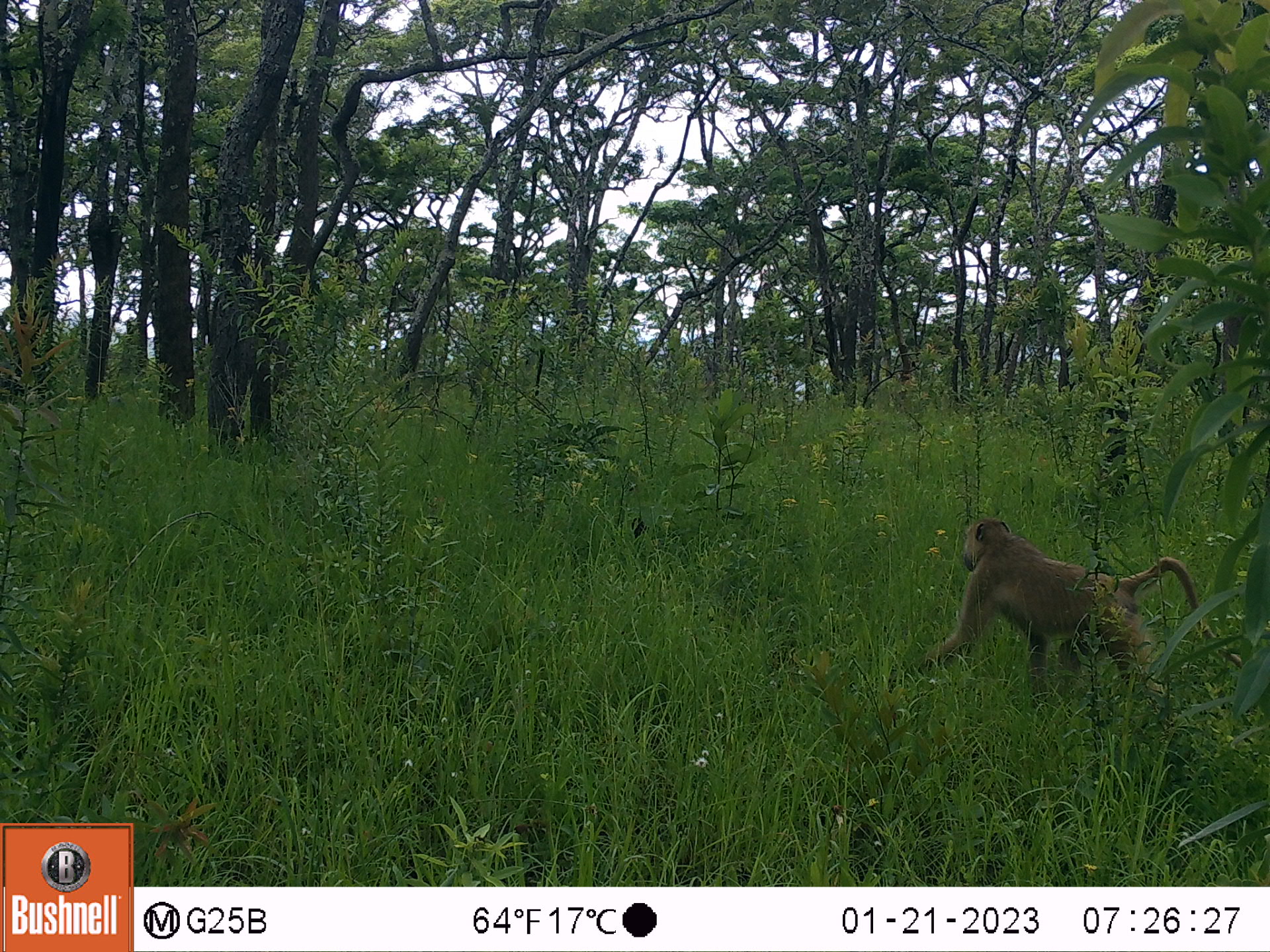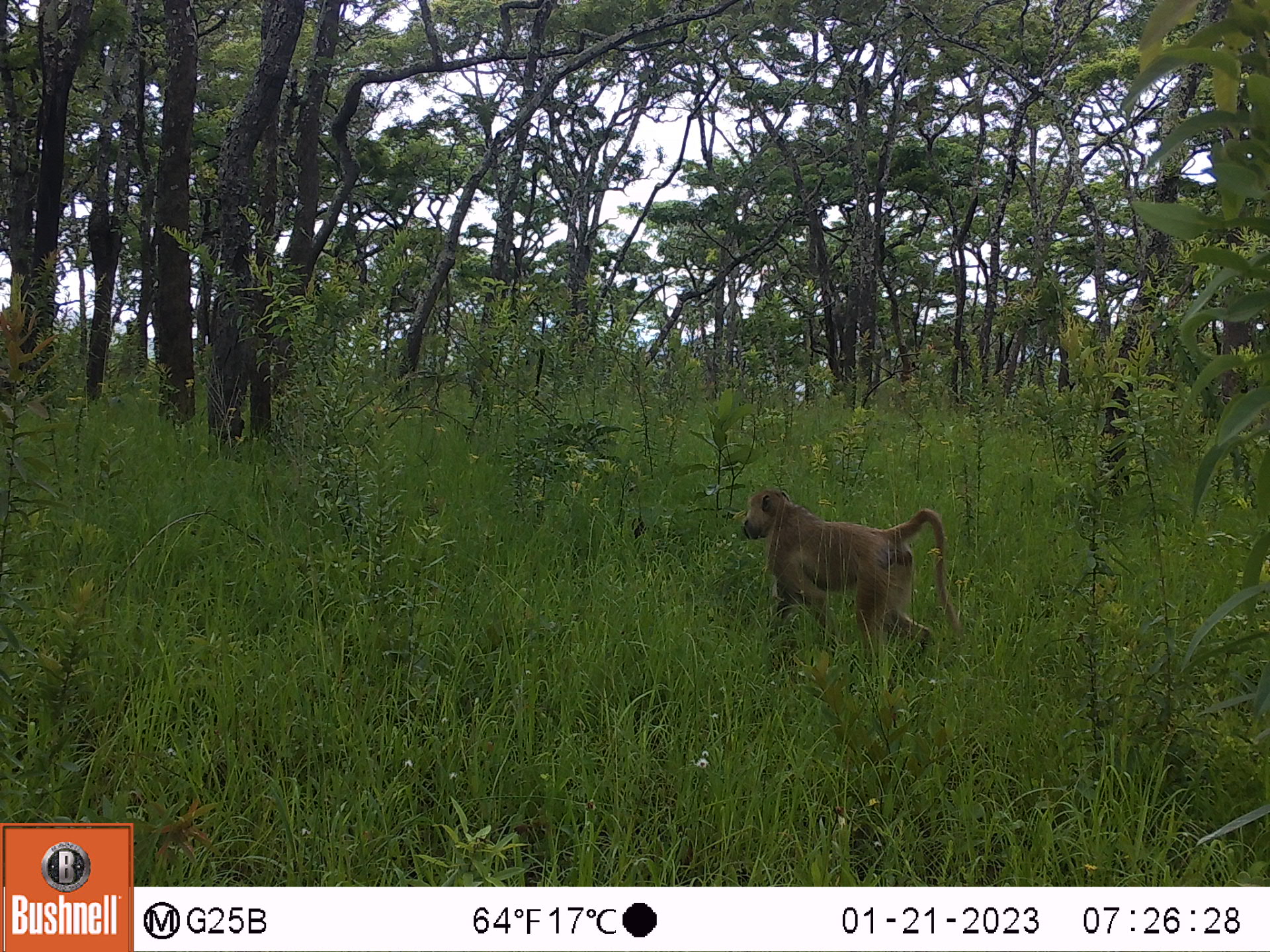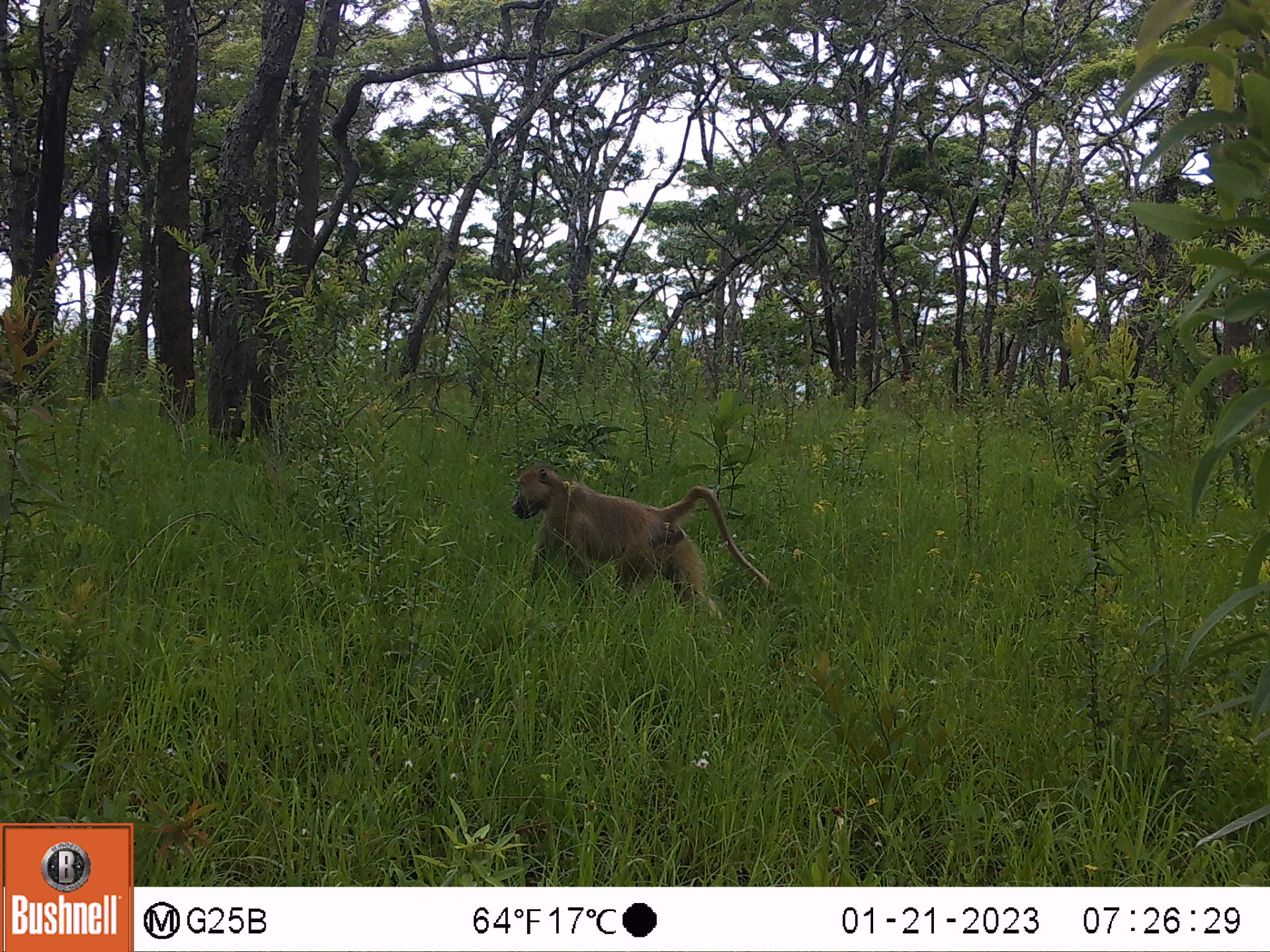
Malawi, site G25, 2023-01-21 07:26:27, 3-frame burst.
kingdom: Animalia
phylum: Chordata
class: Mammalia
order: Primates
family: Cercopithecidae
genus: Papio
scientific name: Papio cynocephalus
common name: yellow baboon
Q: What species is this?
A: Yellow baboon (Papio cynocephalus).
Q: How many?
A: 1.